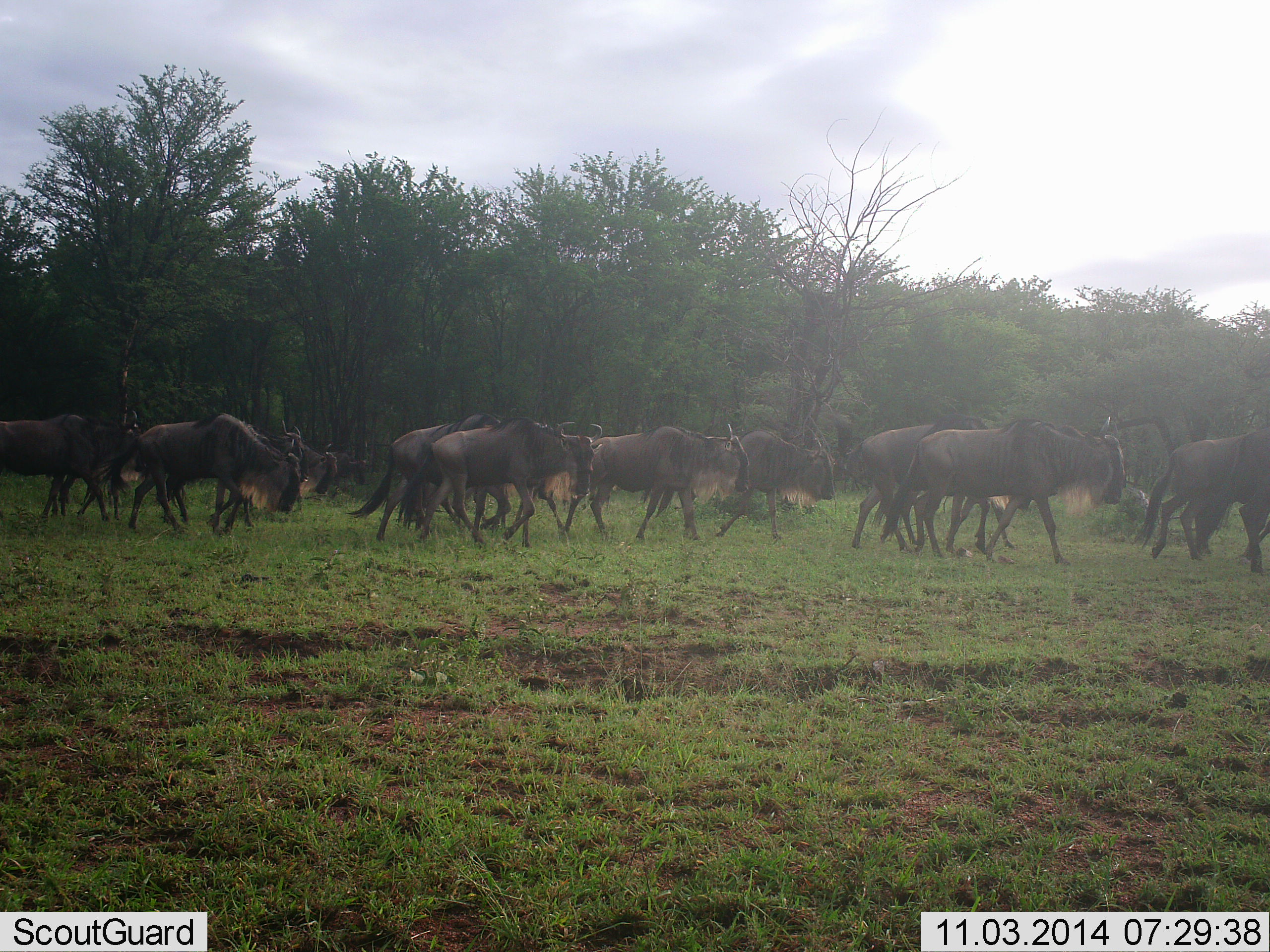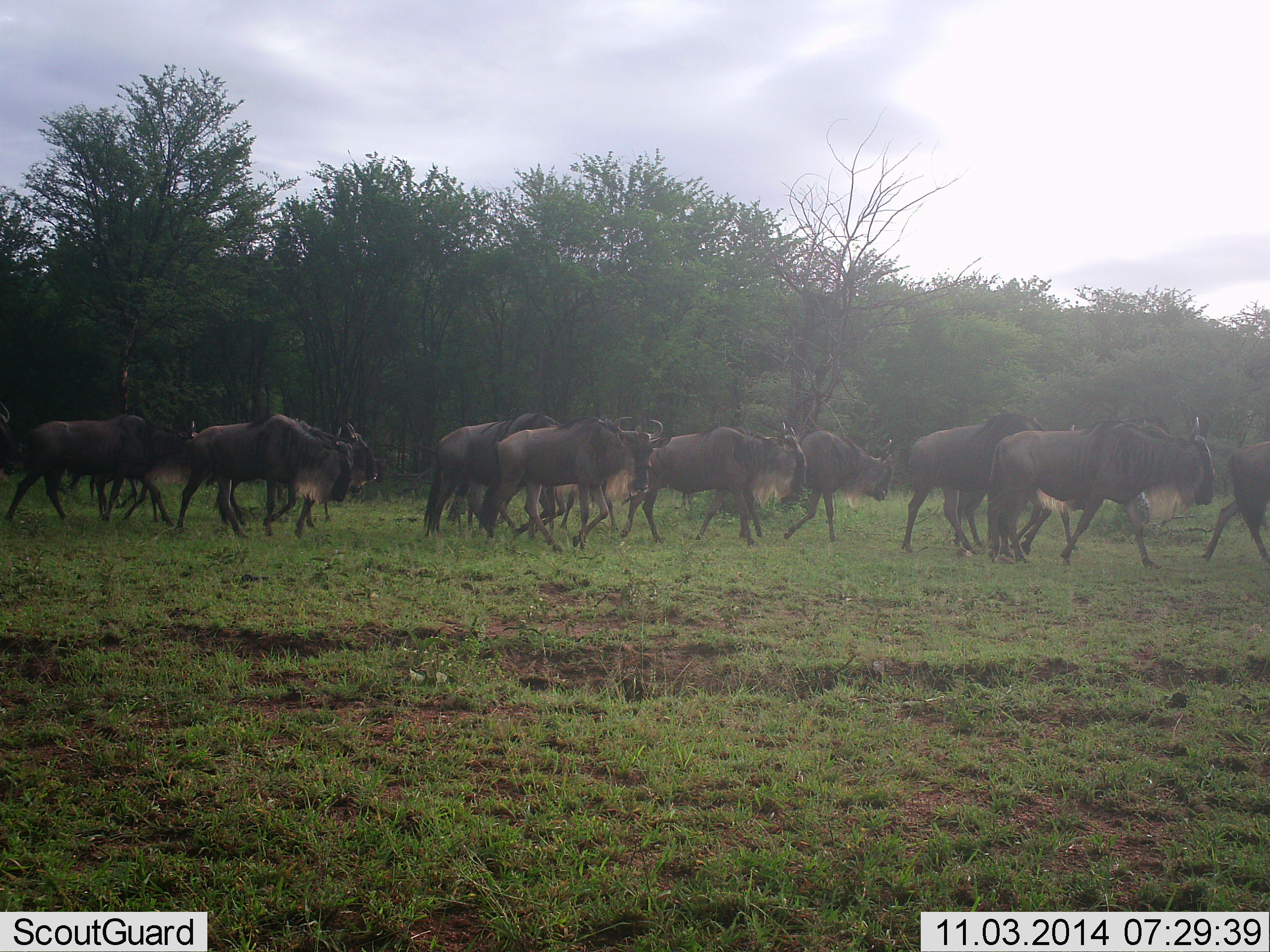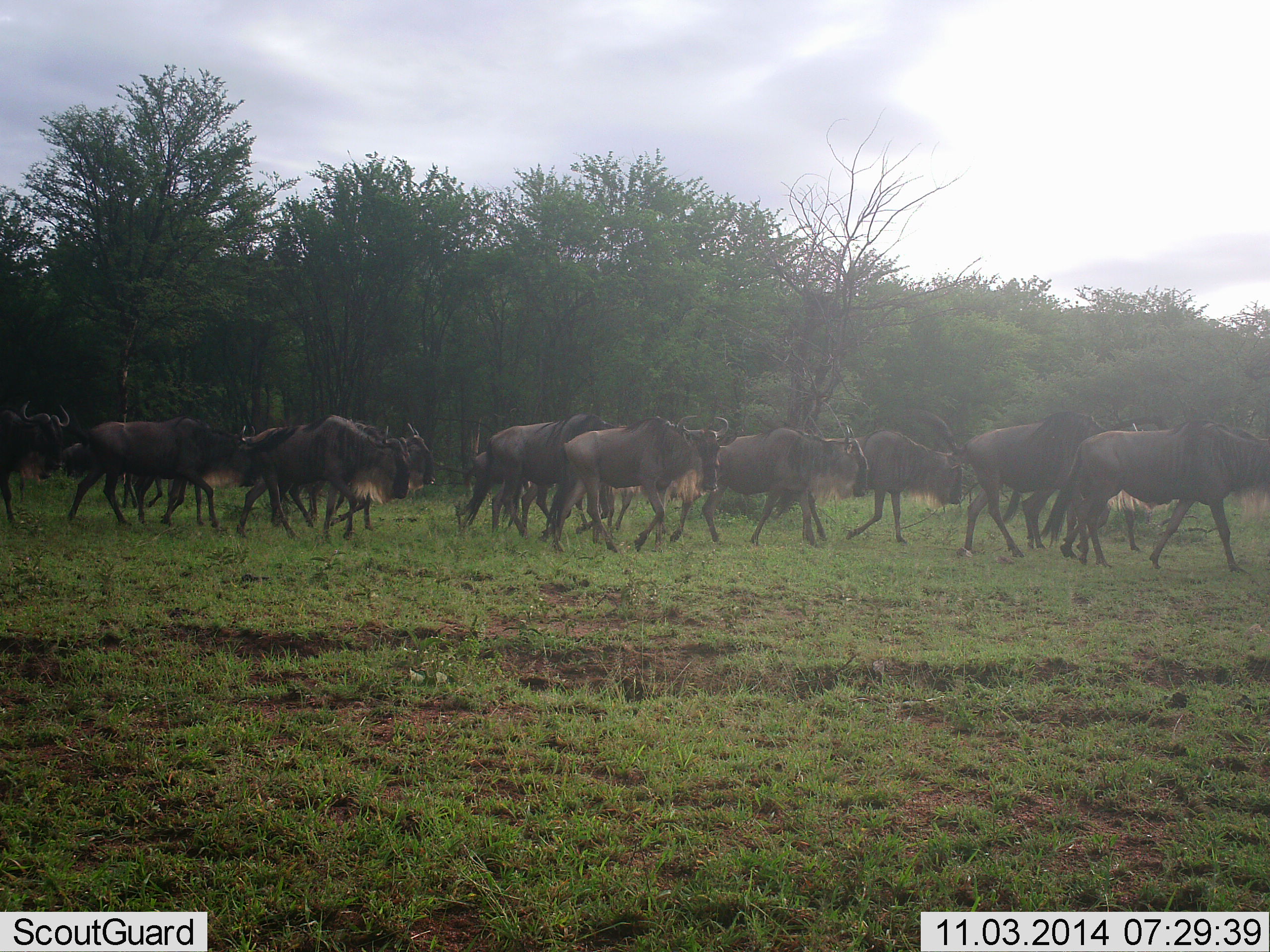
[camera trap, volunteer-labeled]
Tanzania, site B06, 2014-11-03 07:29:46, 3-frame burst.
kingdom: Animalia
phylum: Chordata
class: Mammalia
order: Artiodactyla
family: Bovidae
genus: Connochaetes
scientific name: Connochaetes taurinus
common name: blue wildebeest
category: wildebeest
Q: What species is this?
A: Wildebeest (blue wildebeest) (Connochaetes taurinus).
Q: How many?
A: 11-50.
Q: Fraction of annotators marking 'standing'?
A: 20%.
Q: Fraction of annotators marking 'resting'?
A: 0%.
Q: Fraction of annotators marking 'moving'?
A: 100%.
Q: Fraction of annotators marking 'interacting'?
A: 0%.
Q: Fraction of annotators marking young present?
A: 0%.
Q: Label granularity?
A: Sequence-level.